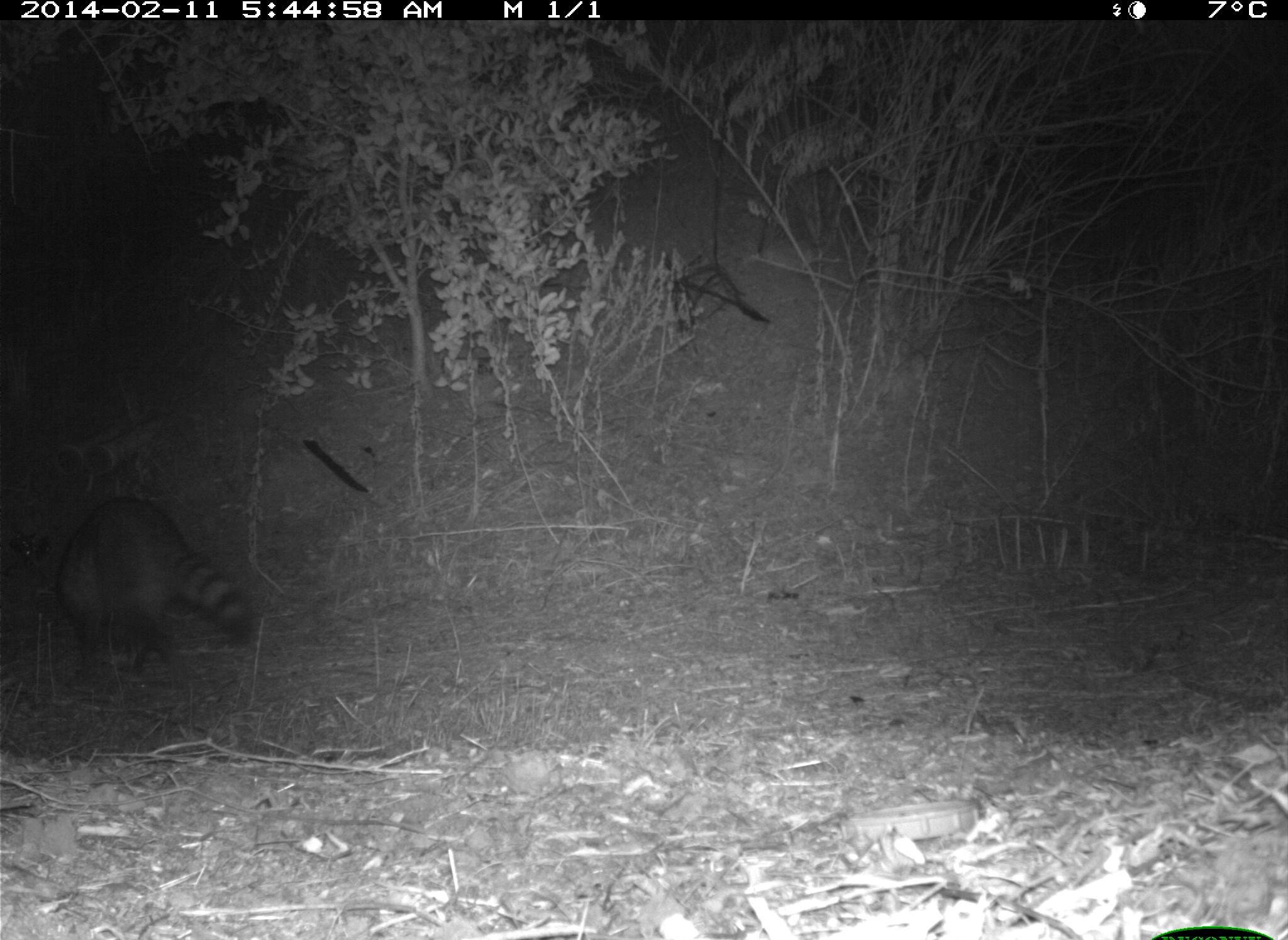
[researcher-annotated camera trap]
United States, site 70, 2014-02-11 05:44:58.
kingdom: Animalia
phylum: Chordata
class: Mammalia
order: Carnivora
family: Procyonidae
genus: Procyon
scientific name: Procyon lotor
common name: raccoon